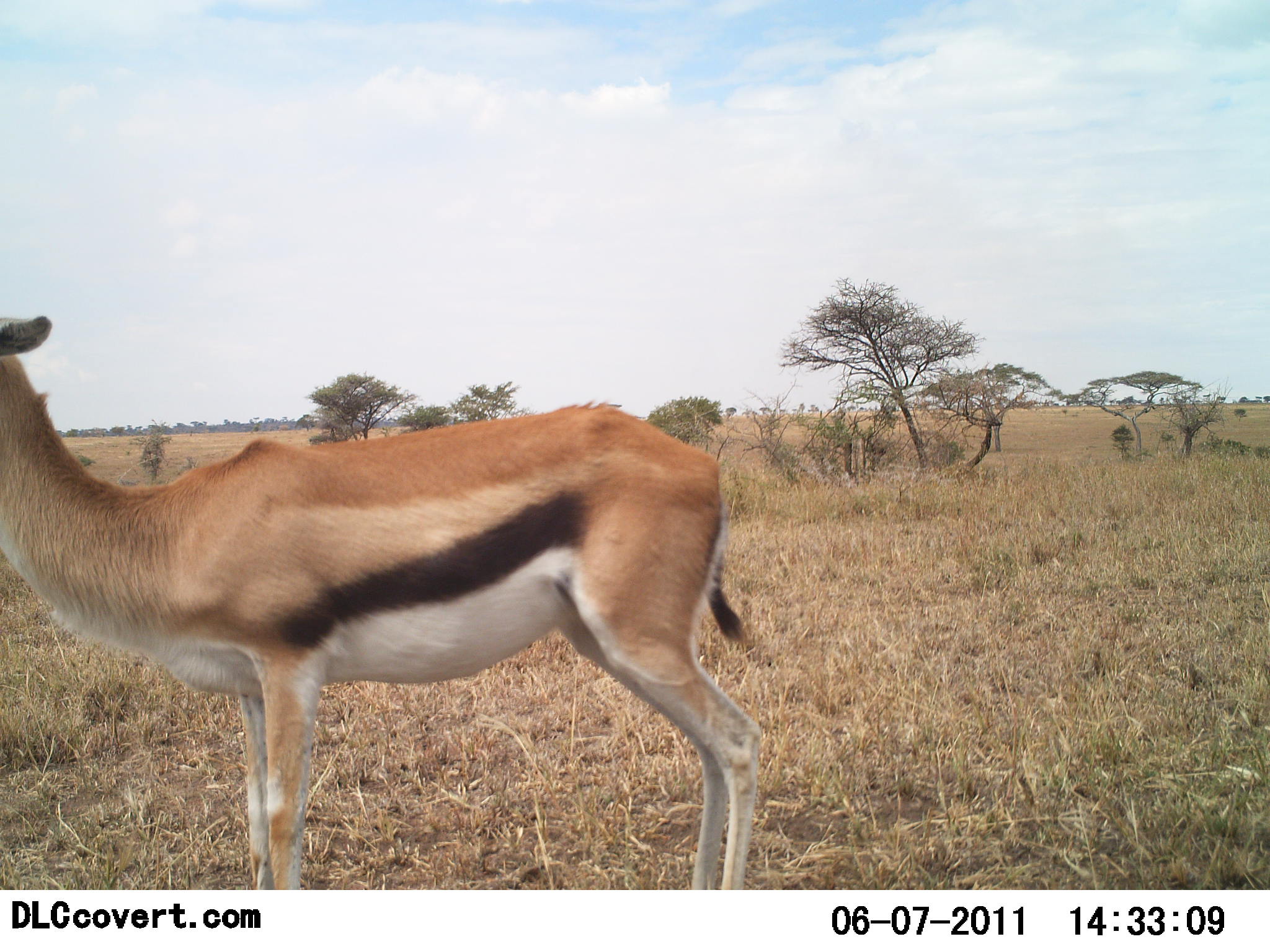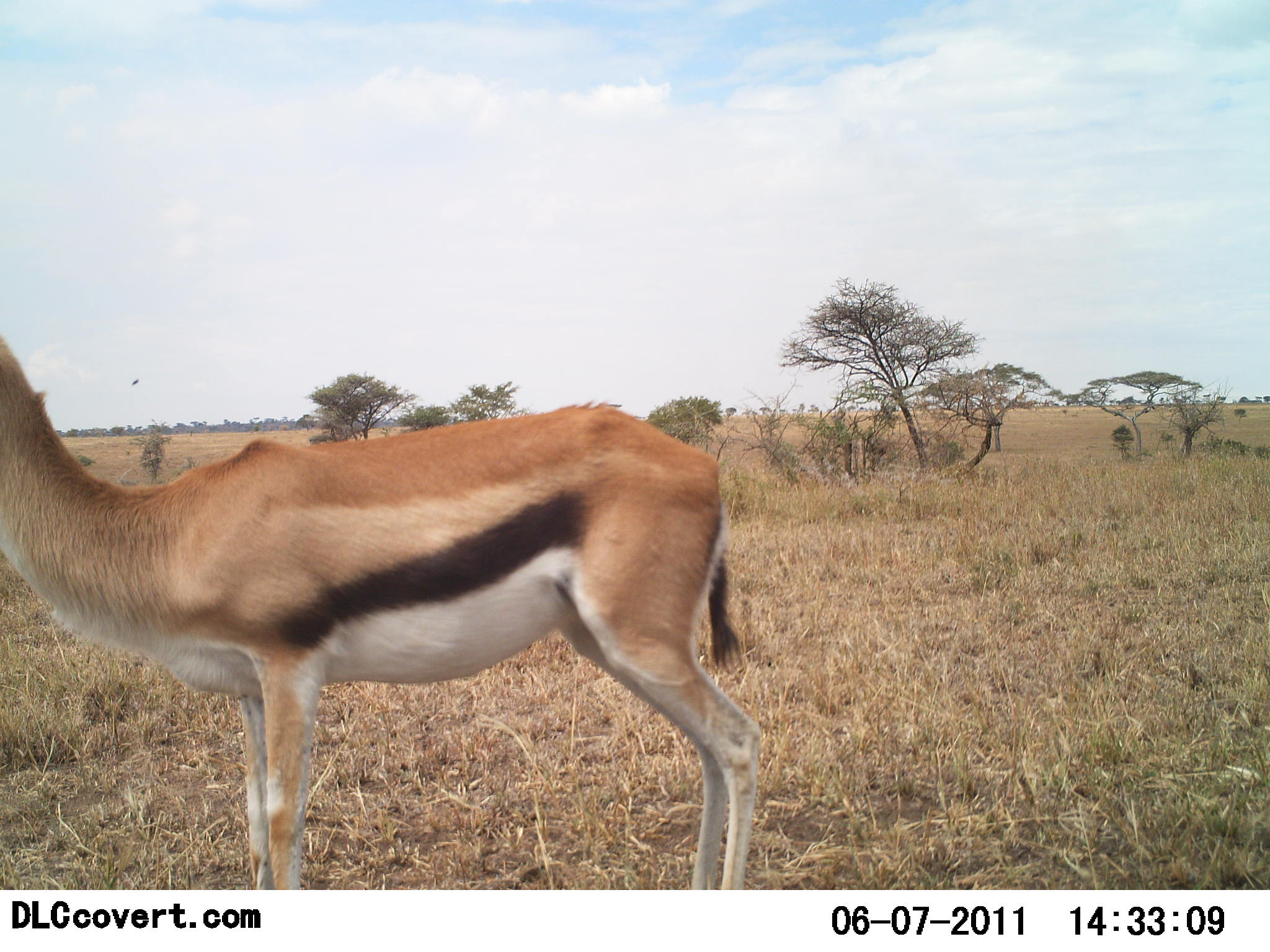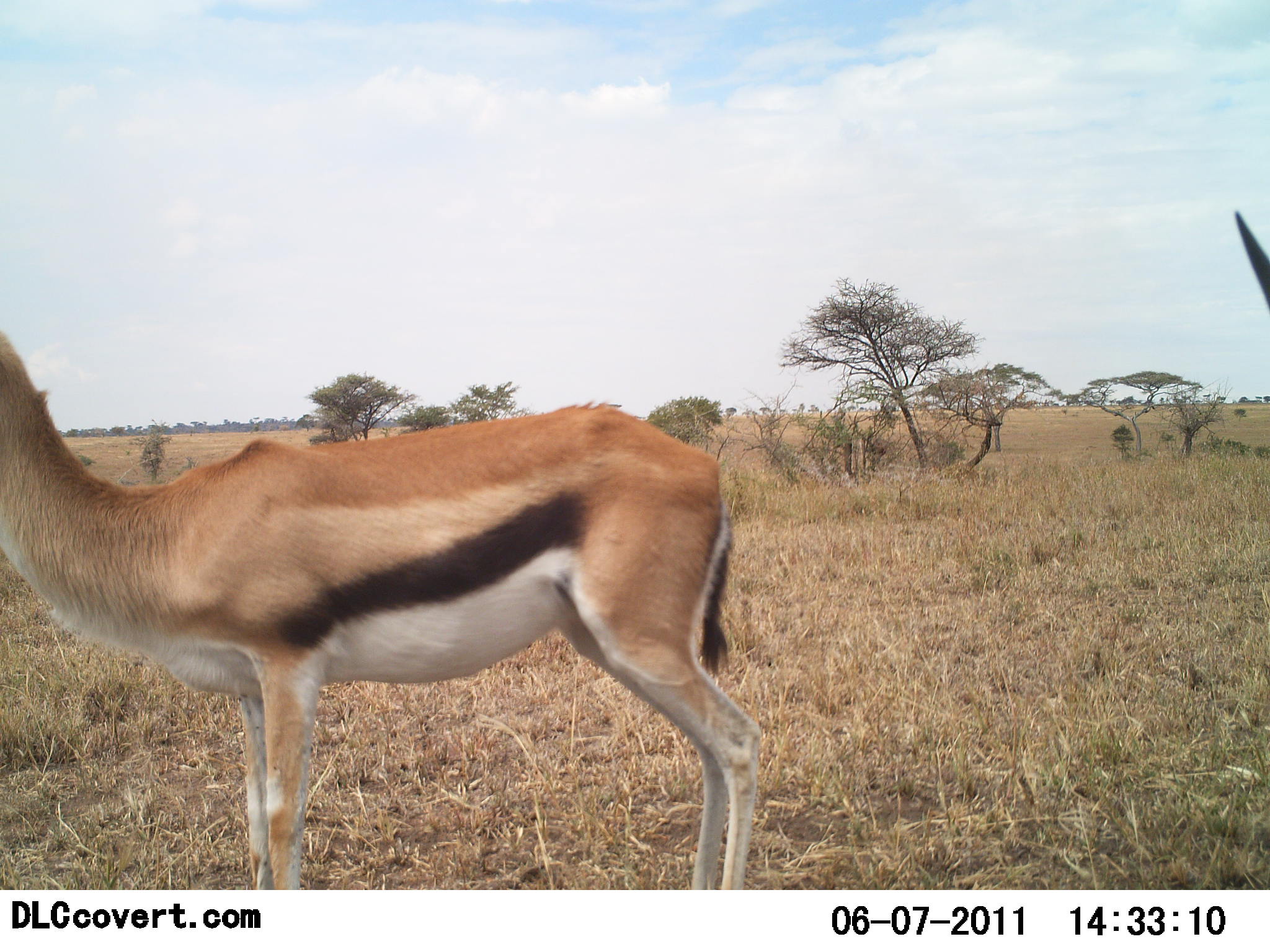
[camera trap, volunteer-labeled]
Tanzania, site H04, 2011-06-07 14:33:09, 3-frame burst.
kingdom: Animalia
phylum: Chordata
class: Mammalia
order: Artiodactyla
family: Bovidae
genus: Eudorcas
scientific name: Eudorcas thomsonii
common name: thomson's gazelle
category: gazellethomsons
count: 2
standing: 100%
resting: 0%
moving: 9%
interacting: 0%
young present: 0%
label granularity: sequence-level